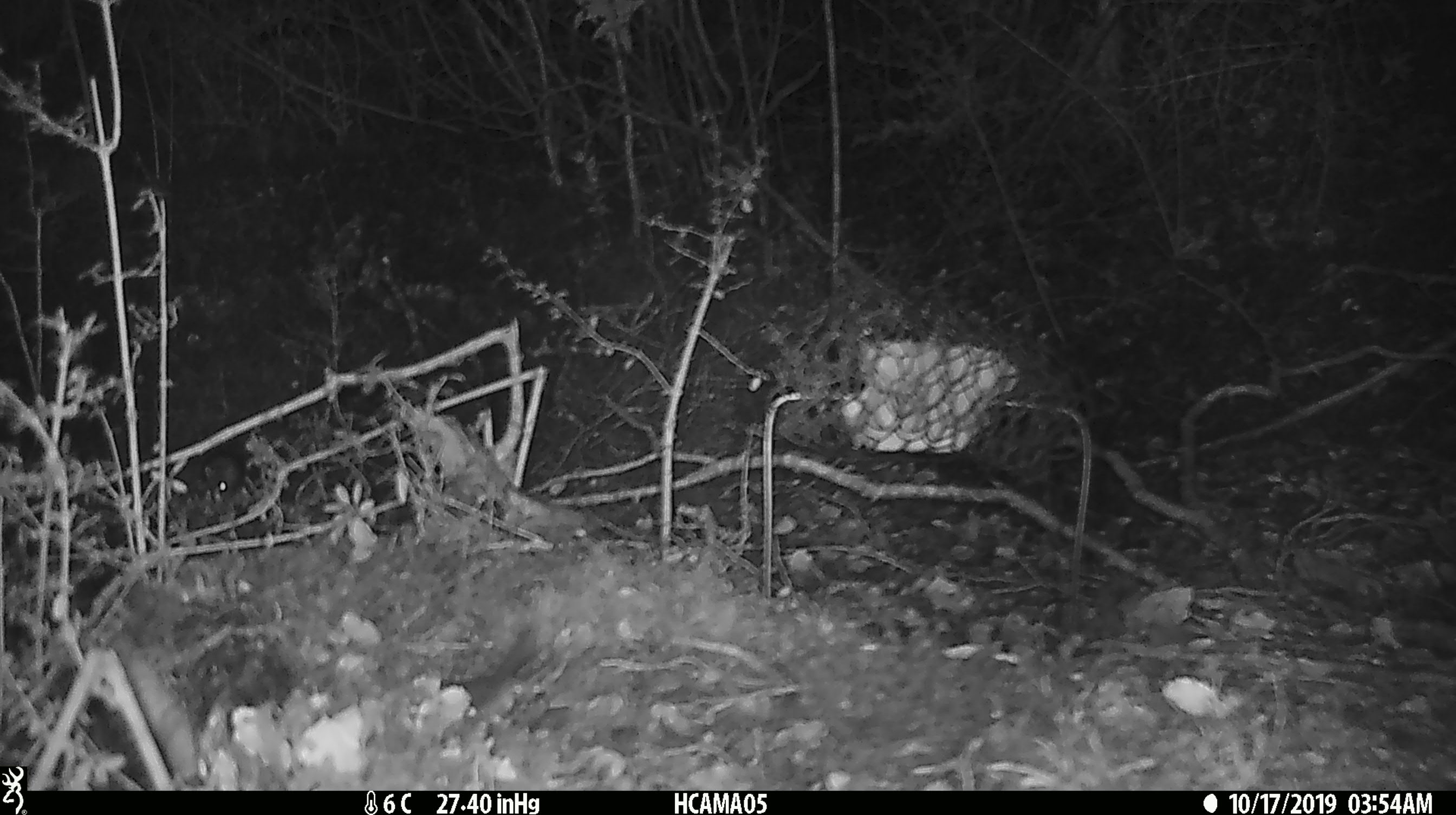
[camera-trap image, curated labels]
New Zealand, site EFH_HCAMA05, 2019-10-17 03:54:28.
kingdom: Animalia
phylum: Chordata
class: Mammalia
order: Rodentia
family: Muridae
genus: Mus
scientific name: Mus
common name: mouse